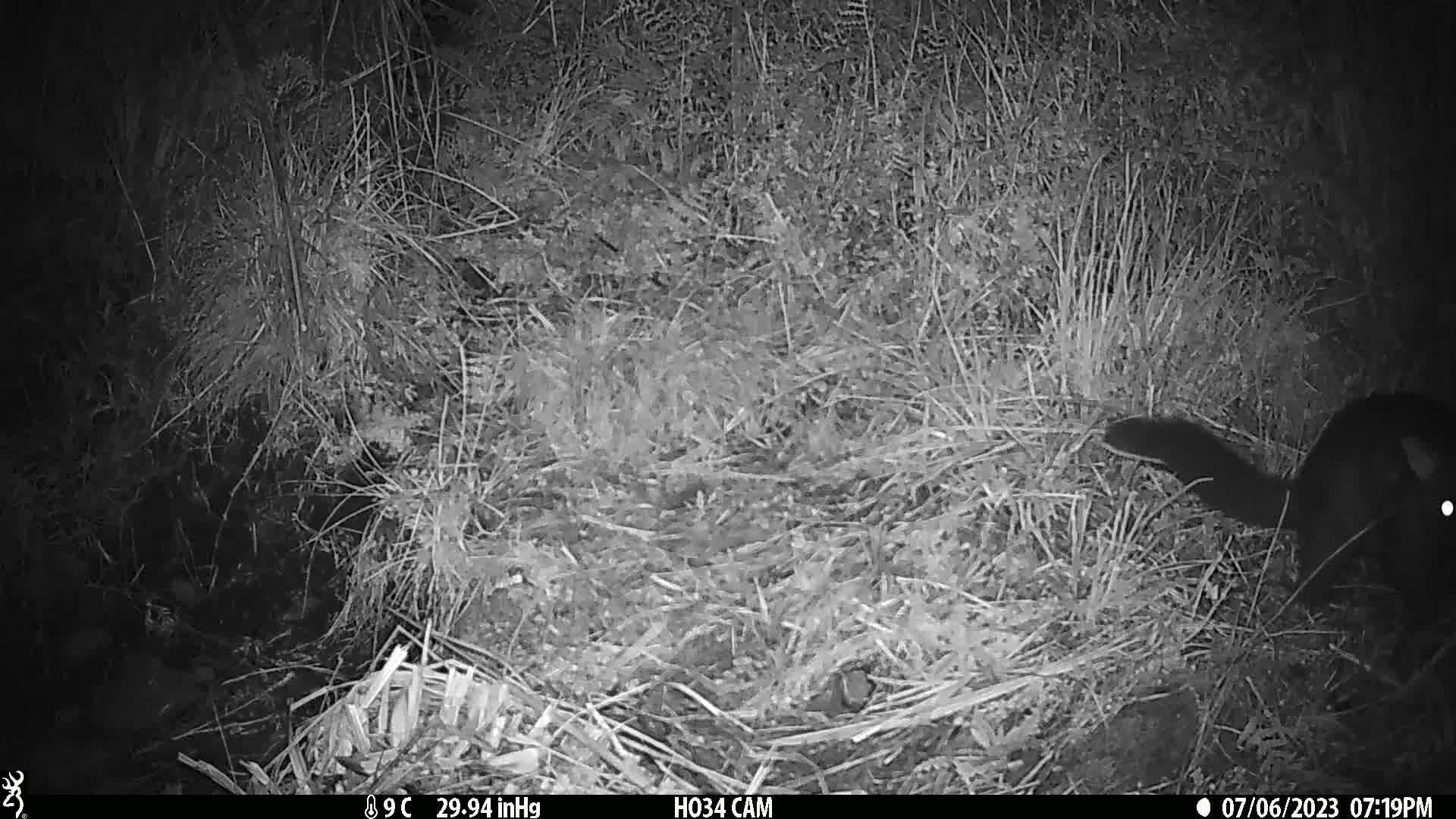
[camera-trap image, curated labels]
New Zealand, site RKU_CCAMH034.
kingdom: Animalia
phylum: Chordata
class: Mammalia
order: Diprotodontia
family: Phalangeridae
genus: Trichosurus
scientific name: Trichosurus vulpecula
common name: common brushtail possum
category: possum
Possum (common brushtail possum) (Trichosurus vulpecula).